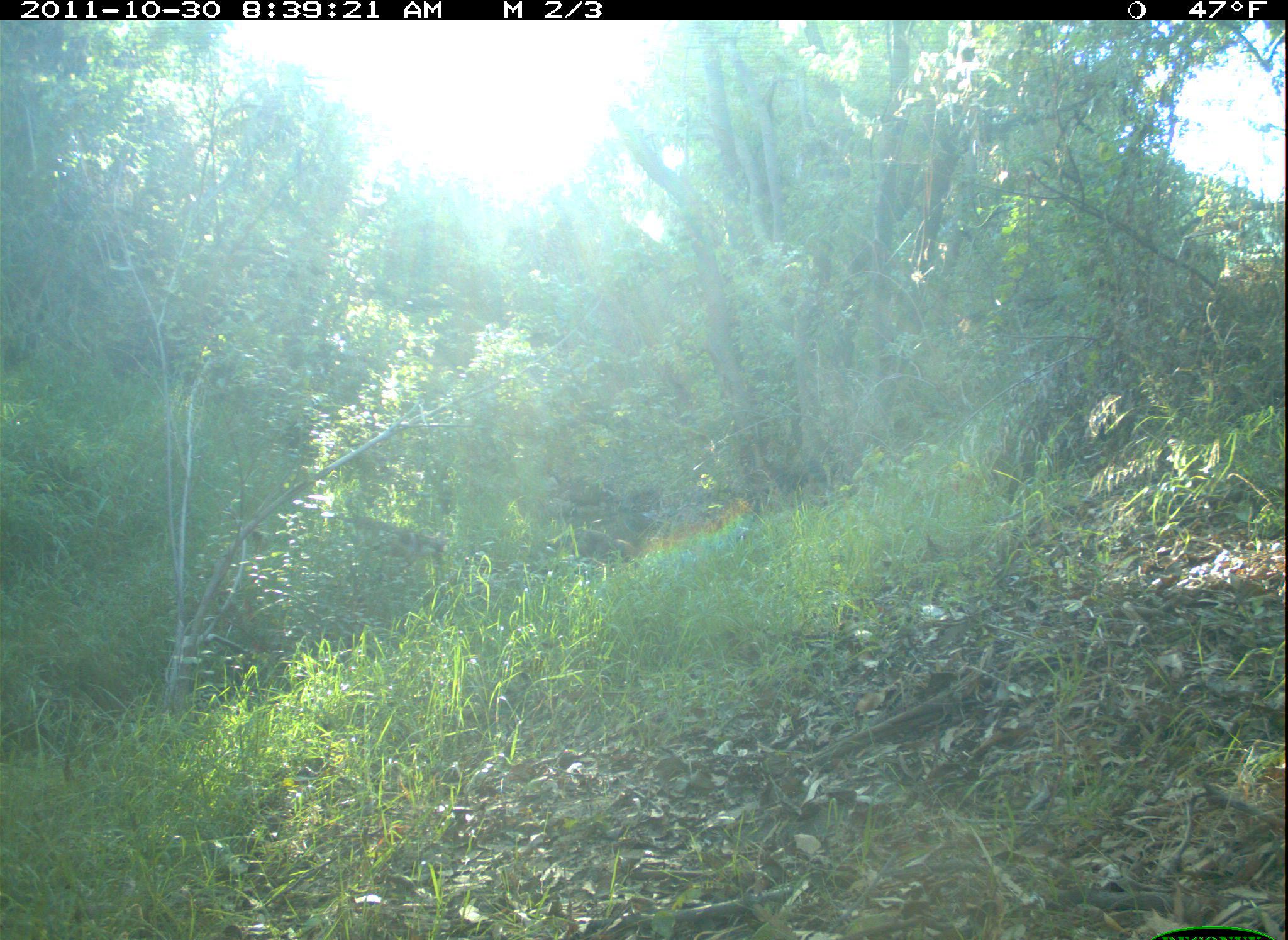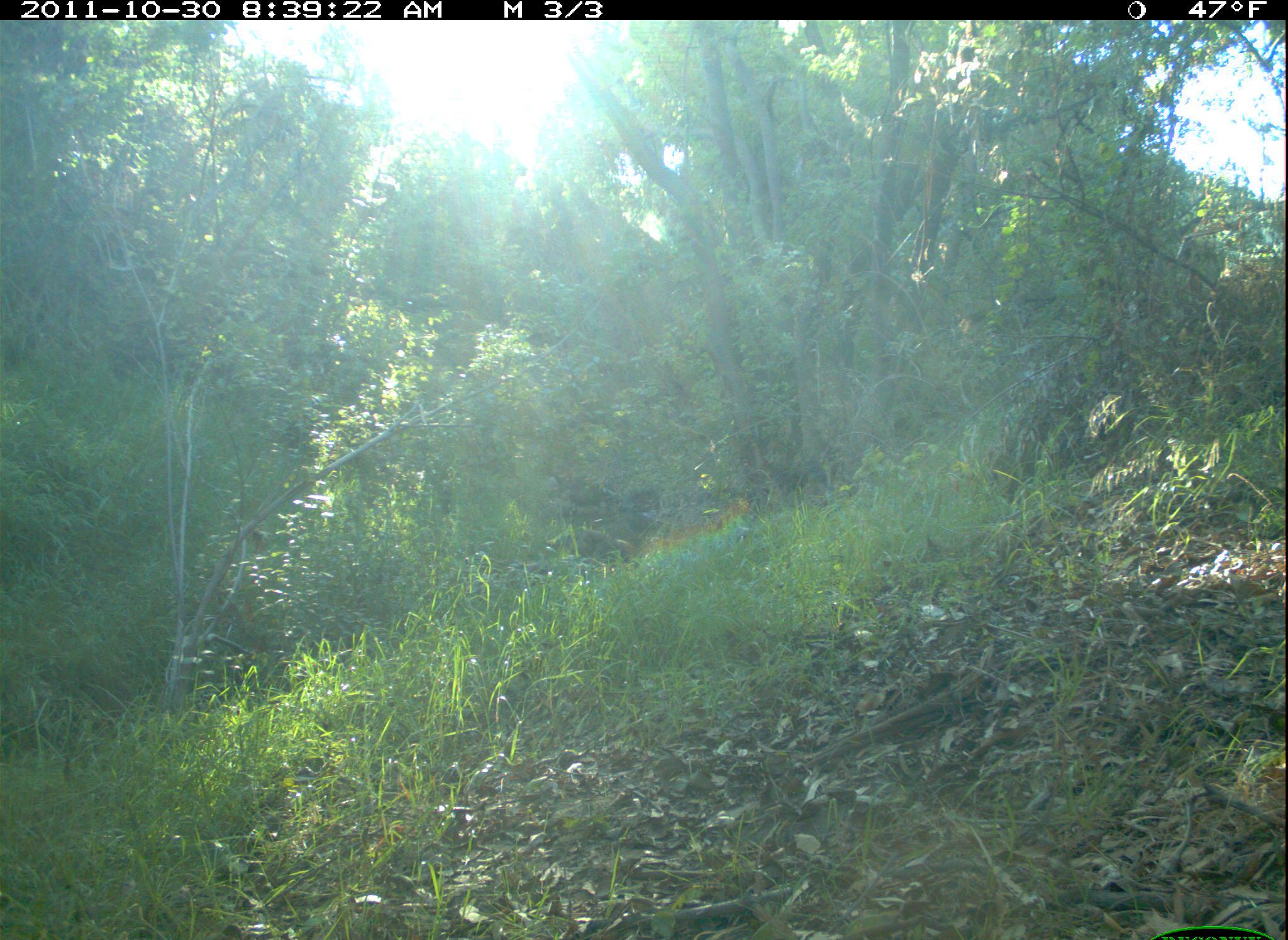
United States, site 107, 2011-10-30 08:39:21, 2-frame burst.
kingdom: Animalia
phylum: Chordata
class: Mammalia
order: Carnivora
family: Canidae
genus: Canis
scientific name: Canis latrans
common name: coyote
Coyote (Canis latrans).